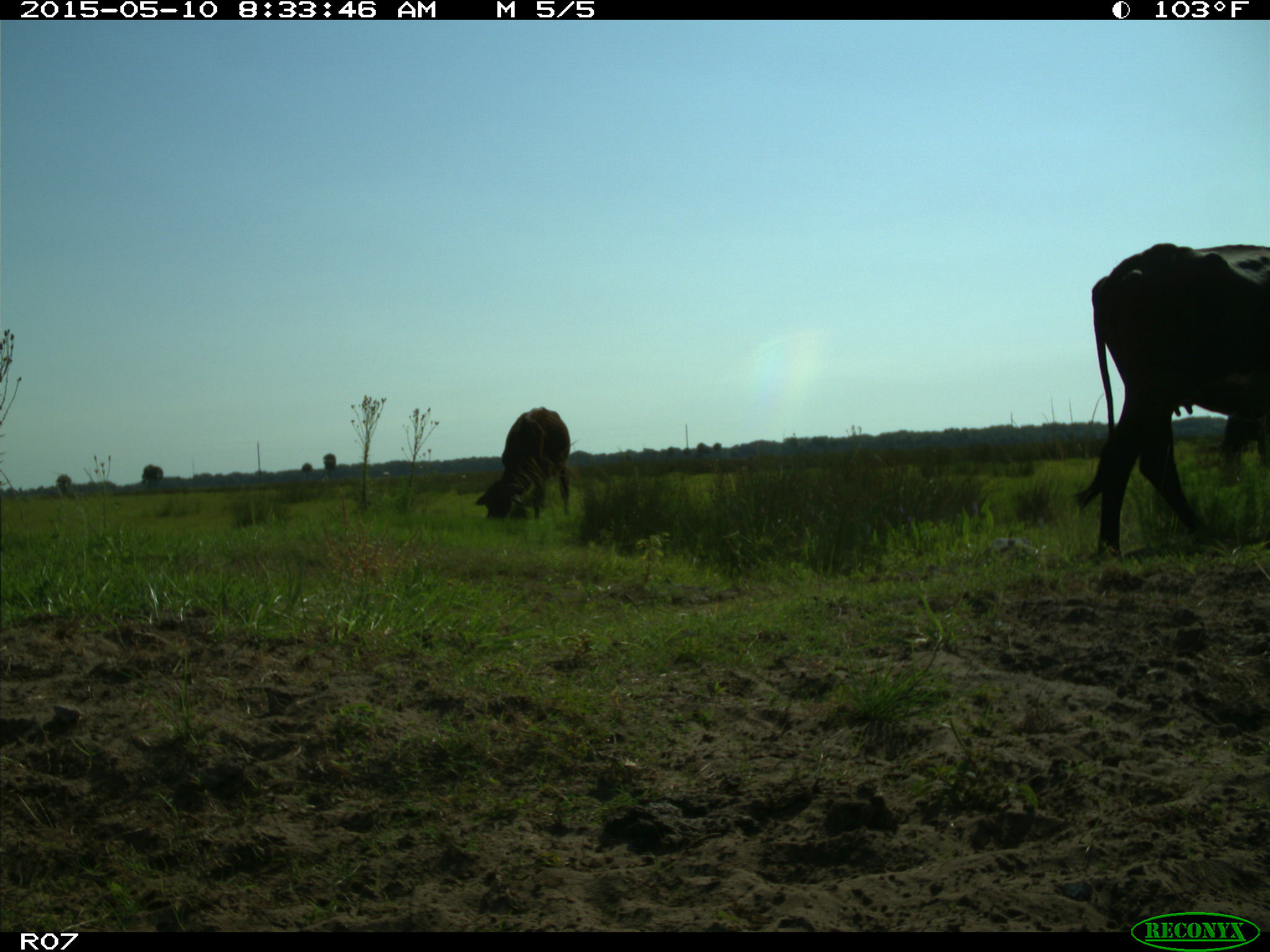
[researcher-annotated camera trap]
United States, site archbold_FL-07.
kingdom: Animalia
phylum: Chordata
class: Mammalia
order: Artiodactyla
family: Bovidae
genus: Bos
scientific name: Bos taurus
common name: domestic cow